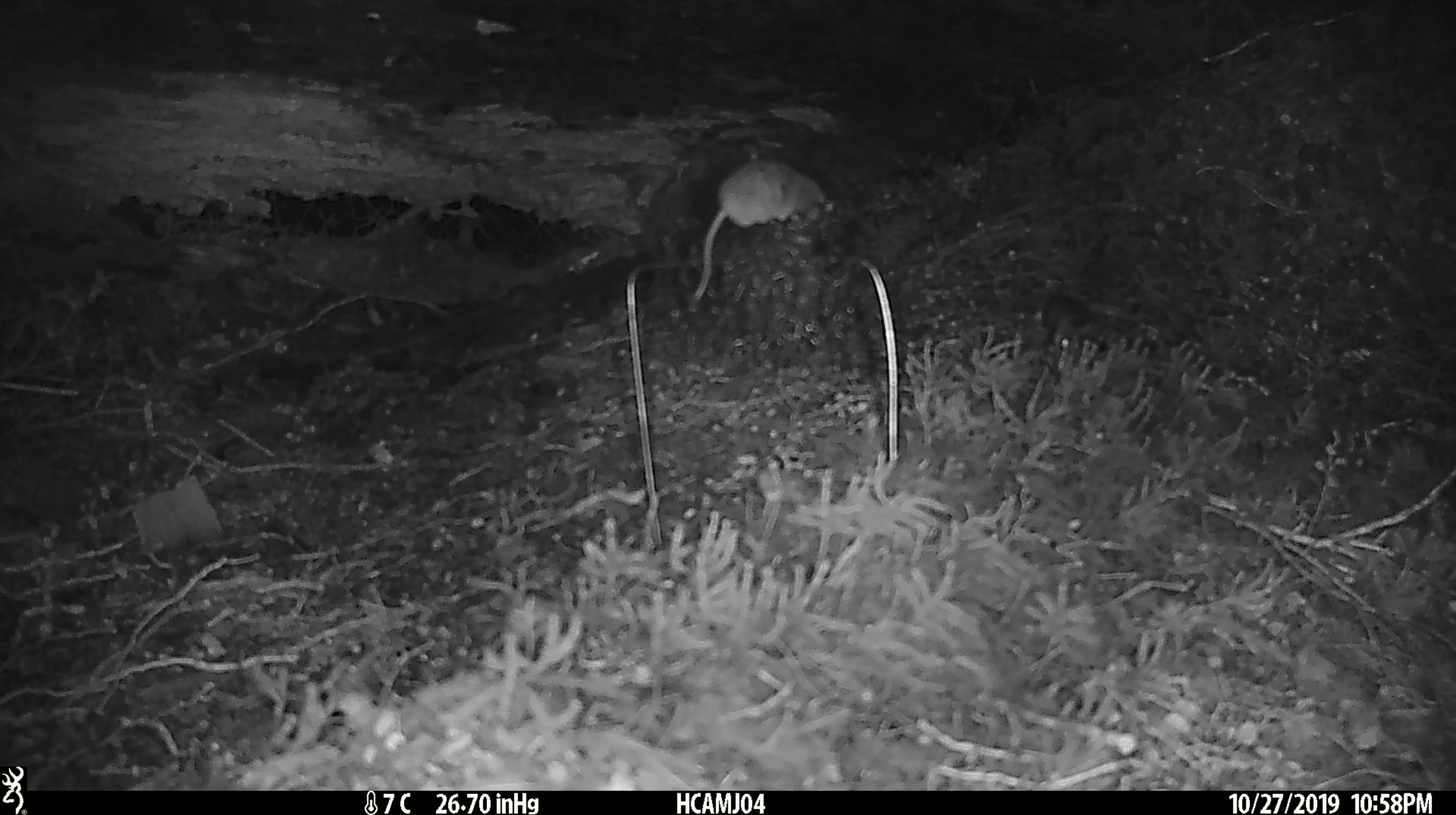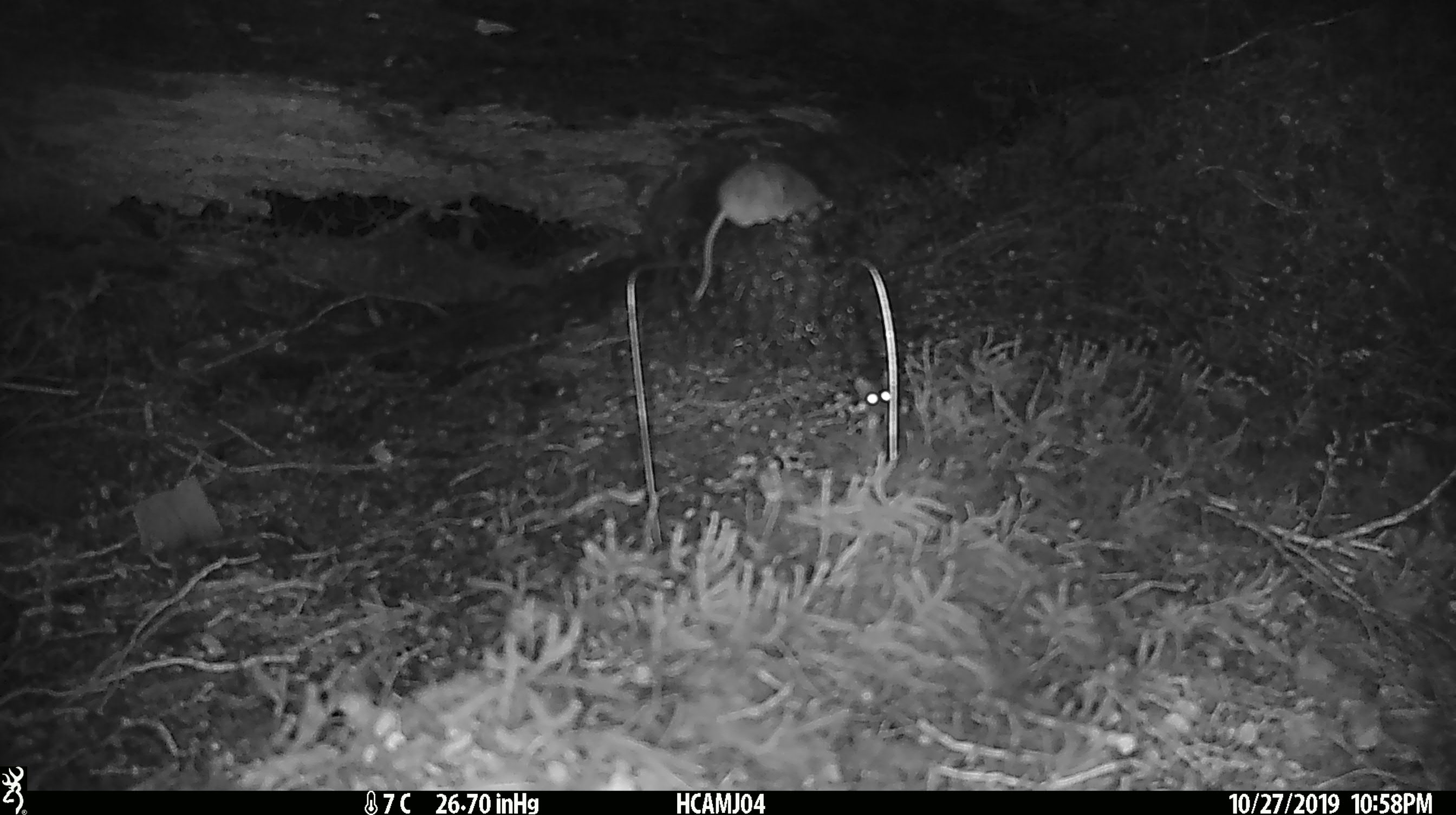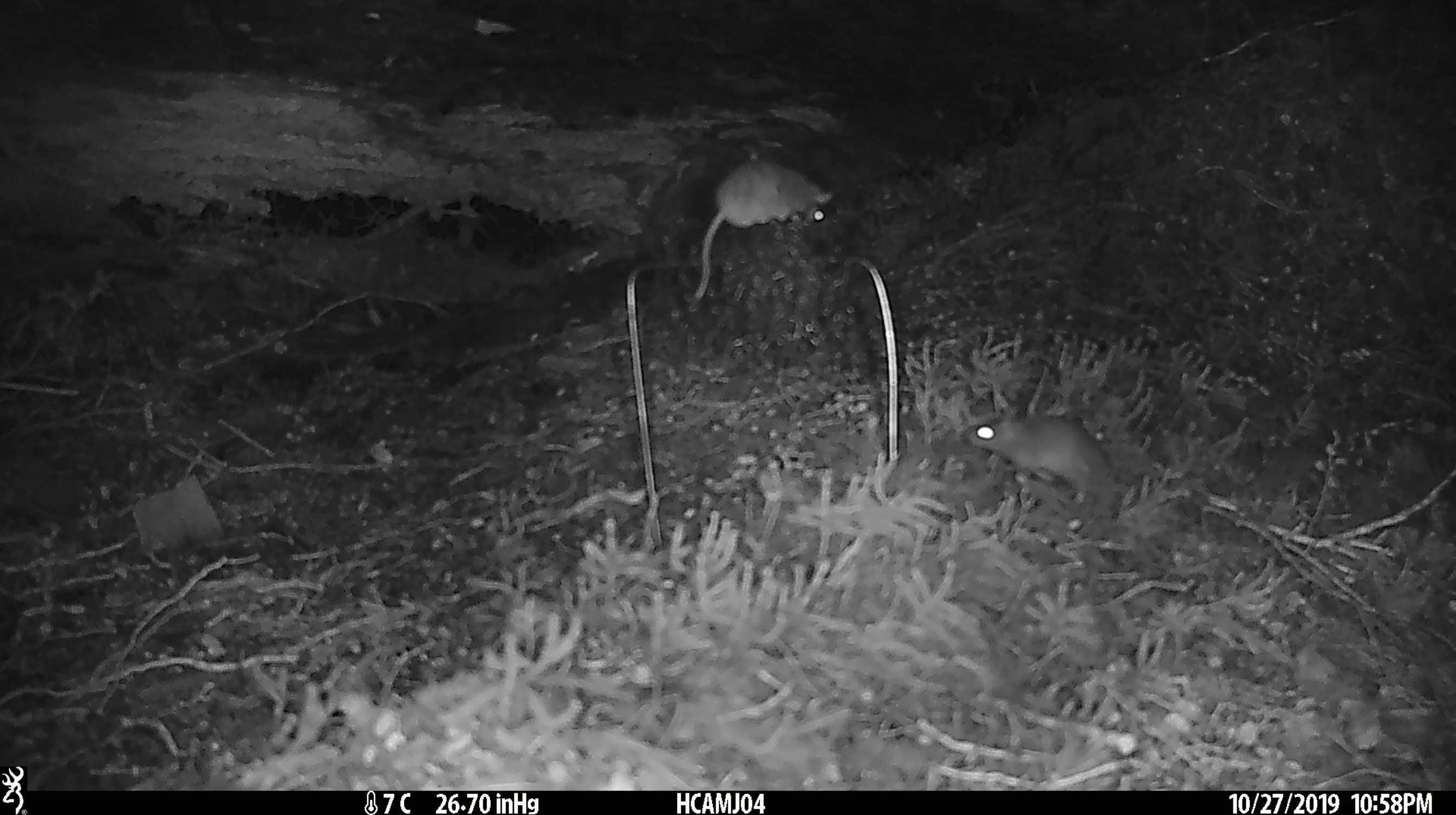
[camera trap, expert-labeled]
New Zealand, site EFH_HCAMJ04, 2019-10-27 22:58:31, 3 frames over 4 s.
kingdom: Animalia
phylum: Chordata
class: Mammalia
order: Rodentia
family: Muridae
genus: Mus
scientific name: Mus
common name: mouse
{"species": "mouse (Mus)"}